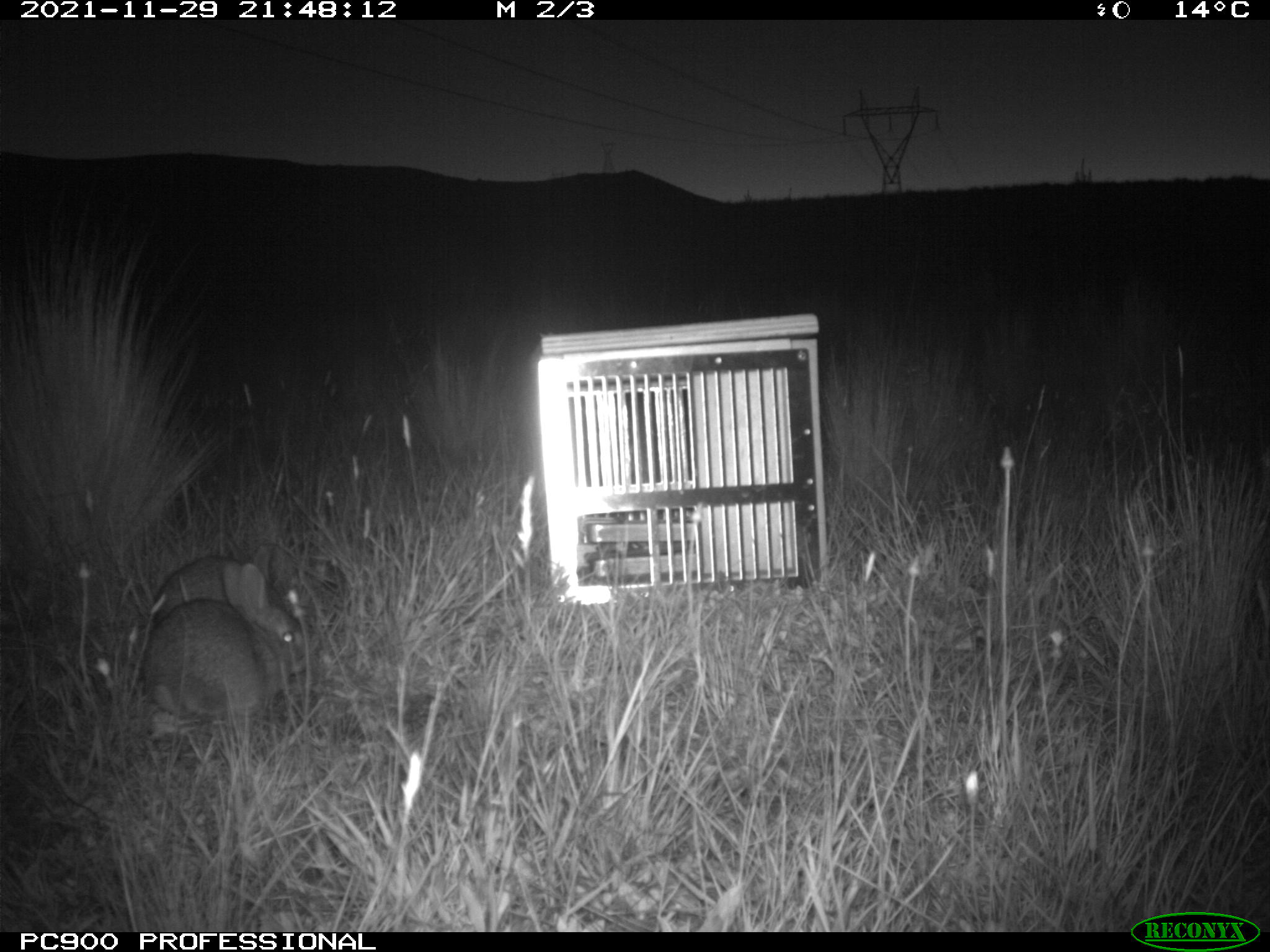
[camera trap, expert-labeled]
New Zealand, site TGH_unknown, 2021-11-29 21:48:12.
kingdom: Animalia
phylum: Chordata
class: Mammalia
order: Lagomorpha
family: Leporidae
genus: Oryctolagus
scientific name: Oryctolagus cuniculus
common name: european rabbit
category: rabbit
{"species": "rabbit (european rabbit) (Oryctolagus cuniculus)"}